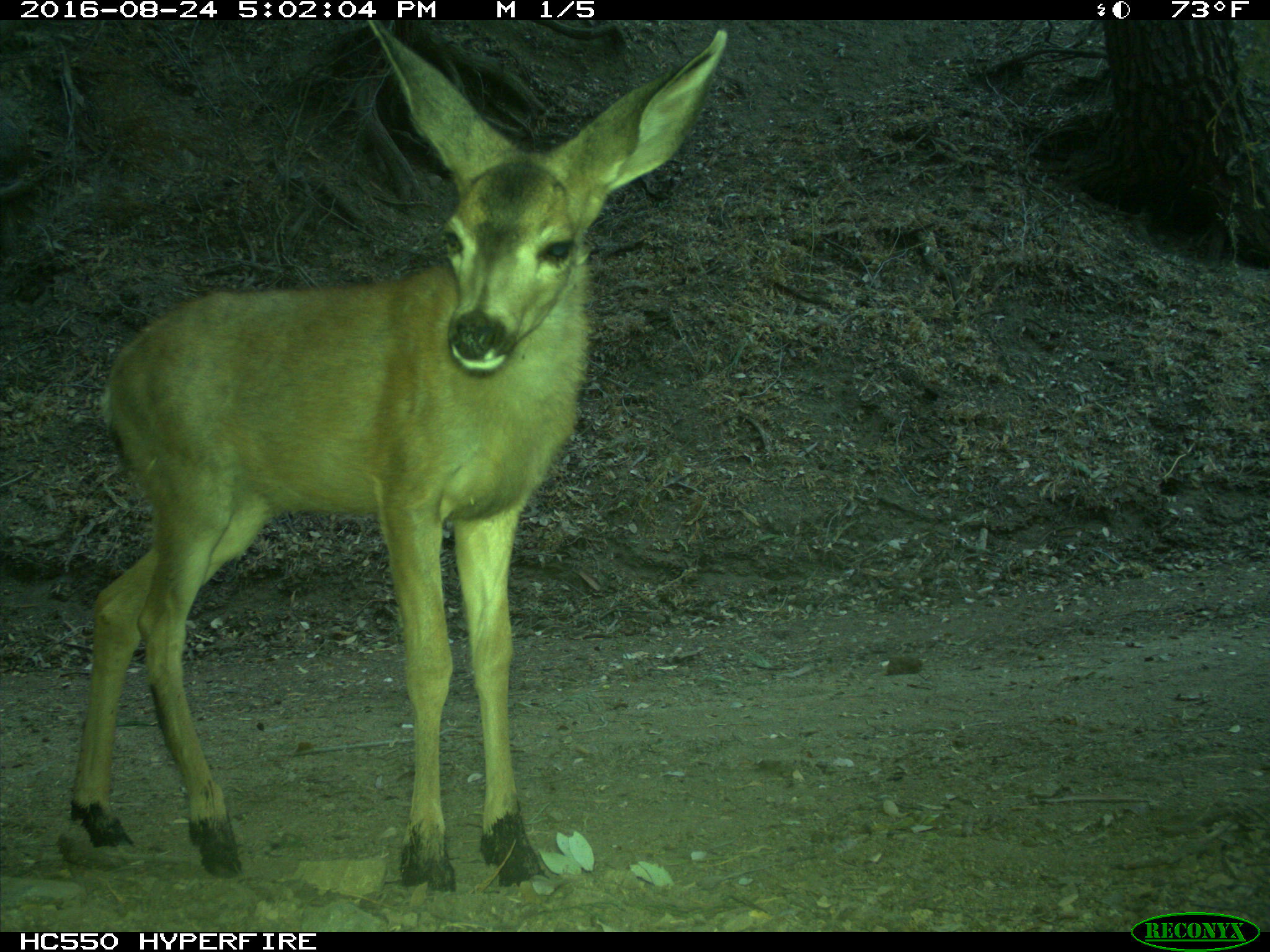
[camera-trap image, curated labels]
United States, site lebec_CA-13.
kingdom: Animalia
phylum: Chordata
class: Mammalia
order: Artiodactyla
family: Cervidae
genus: Odocoileus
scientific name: Odocoileus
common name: deer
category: unidentified deer